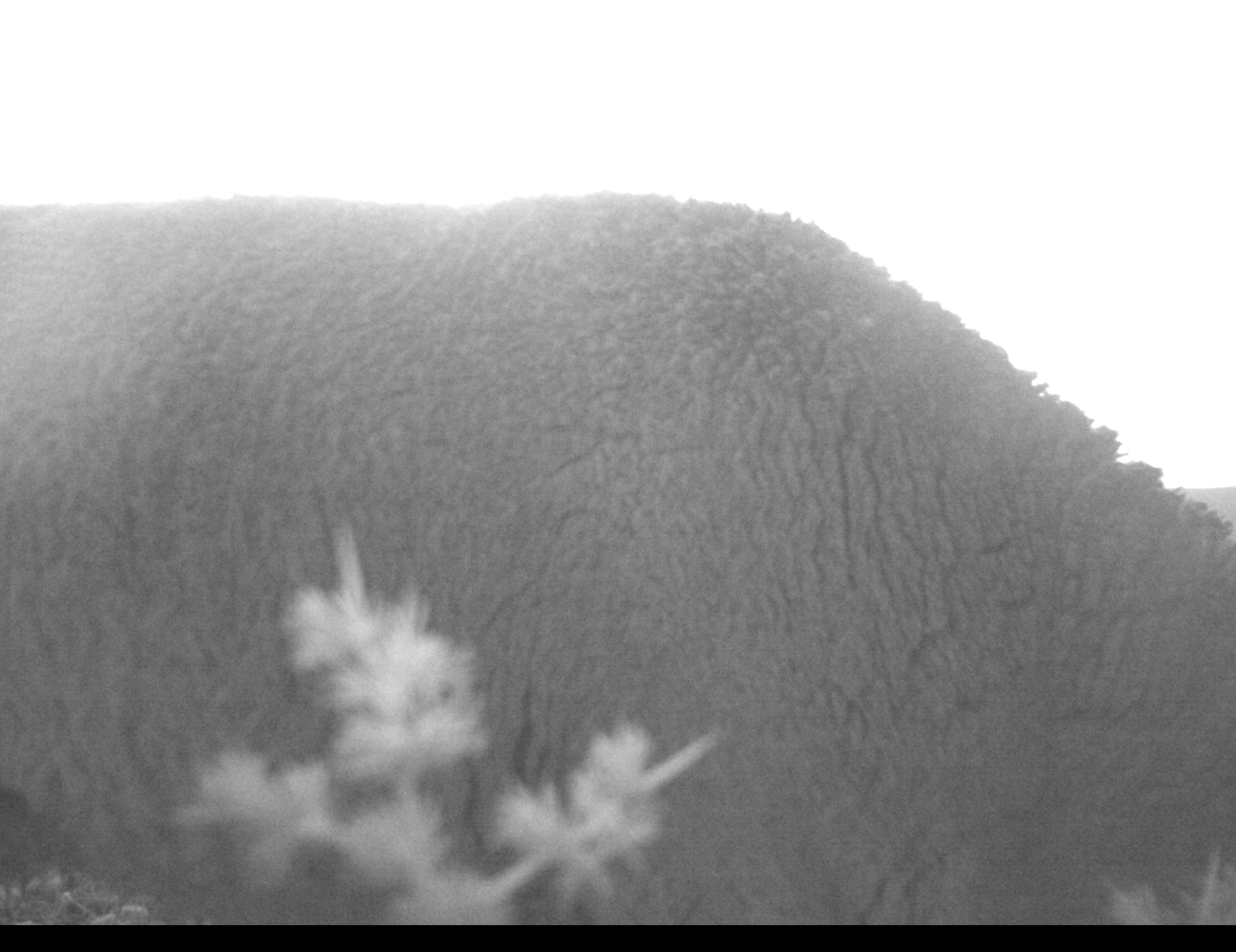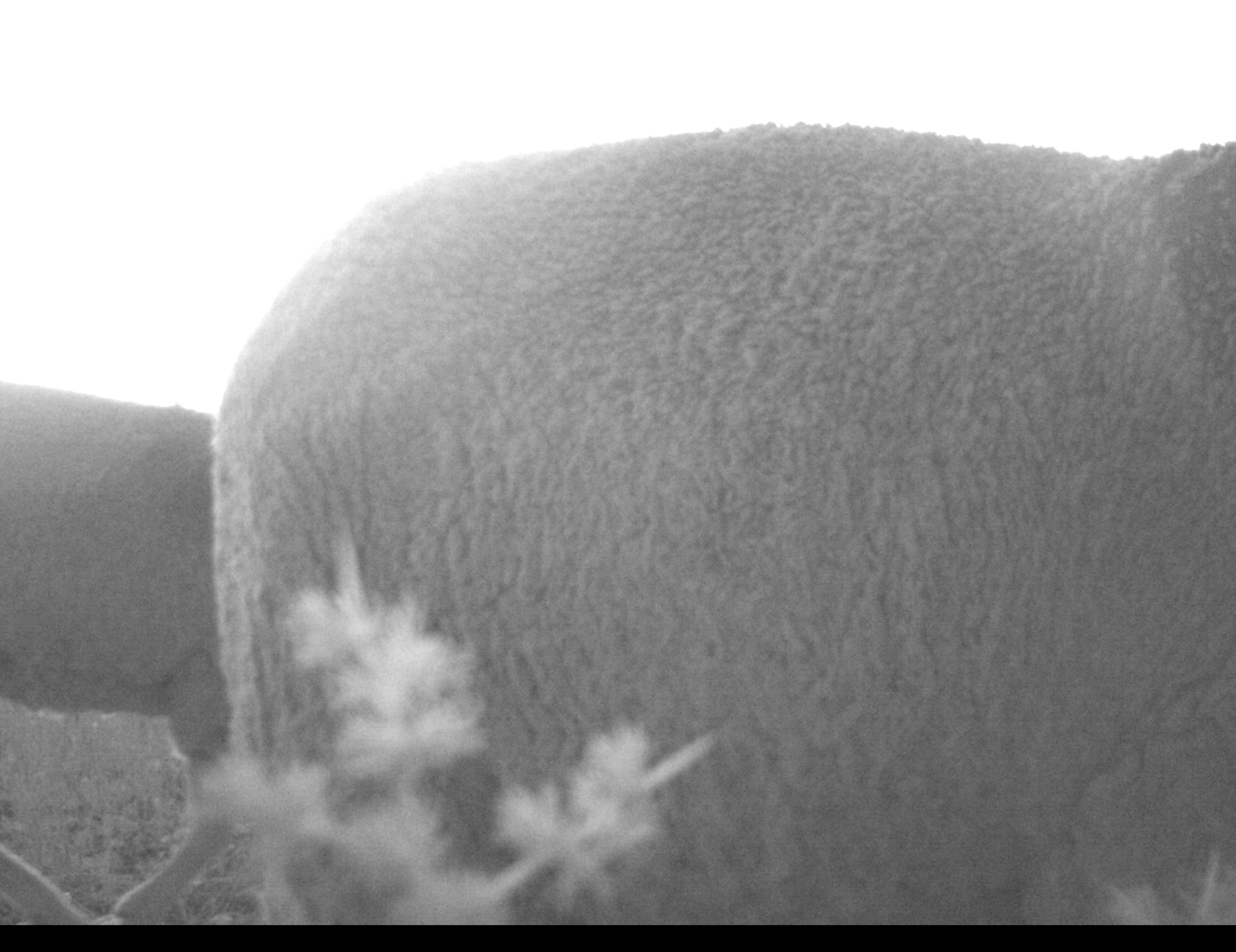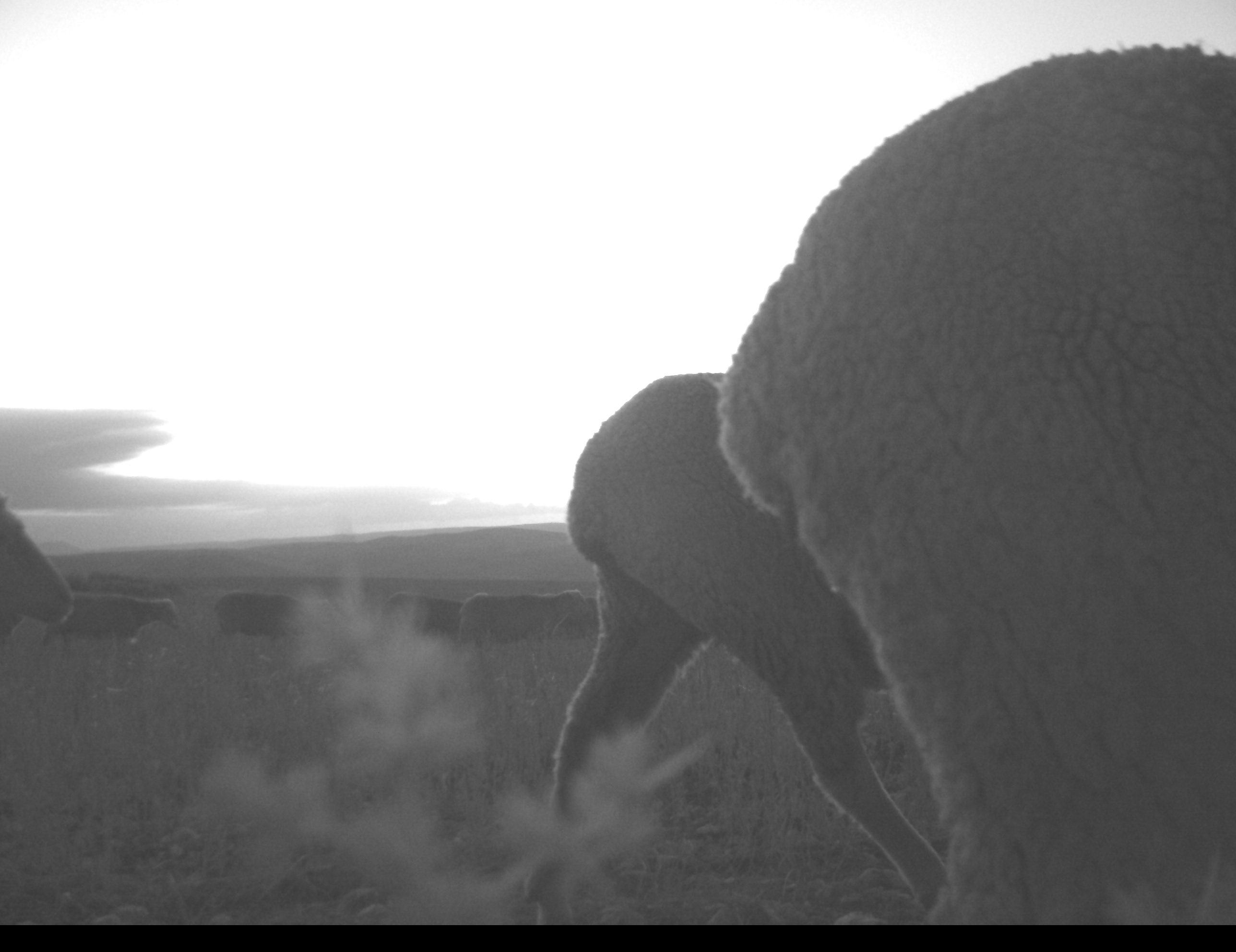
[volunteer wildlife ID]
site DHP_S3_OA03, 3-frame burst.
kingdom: Animalia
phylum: Chordata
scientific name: Vertebrata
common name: domestic animal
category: domesticanimal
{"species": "domesticanimal (domestic animal) (Vertebrata)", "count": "8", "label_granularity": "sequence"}